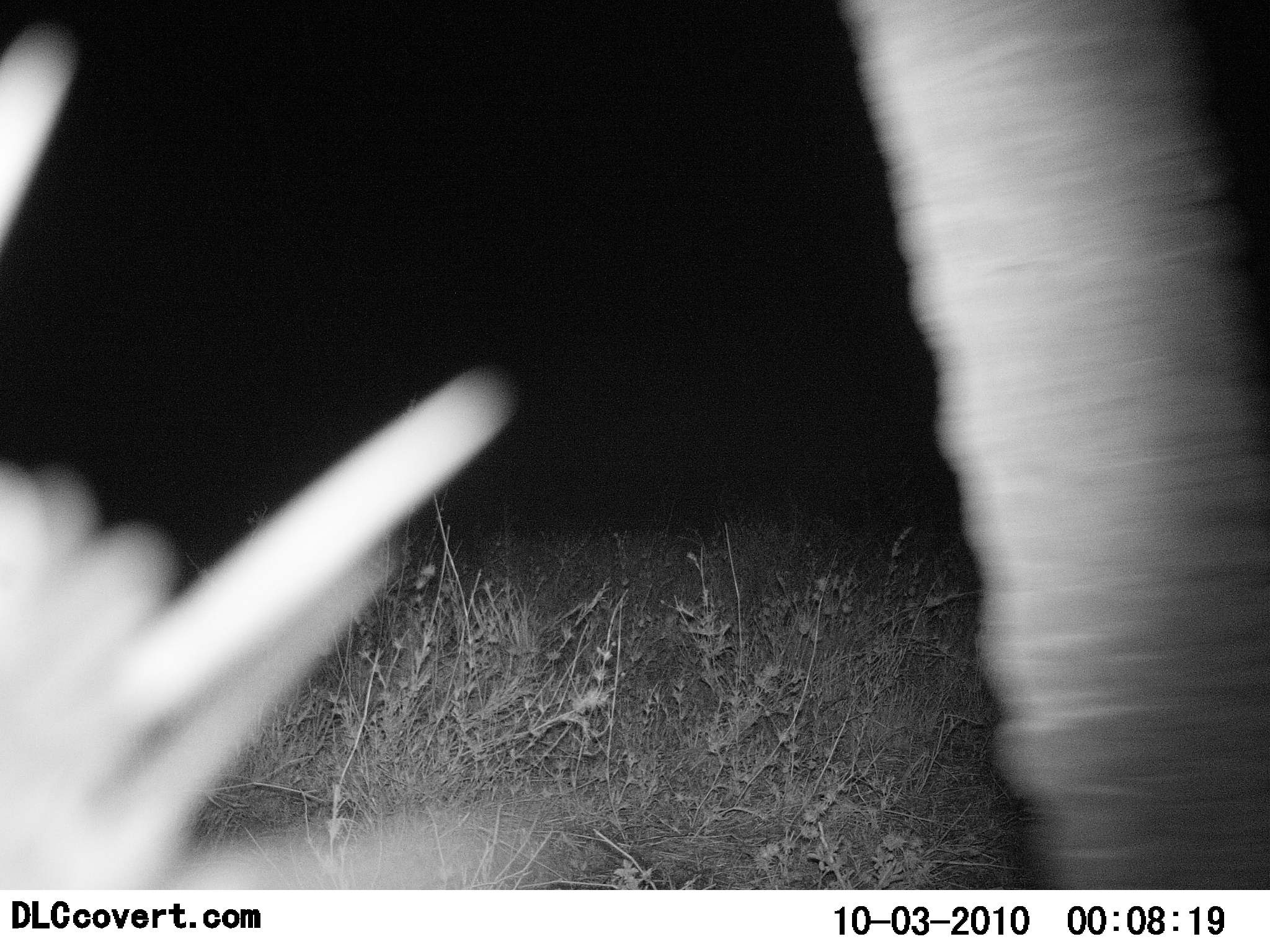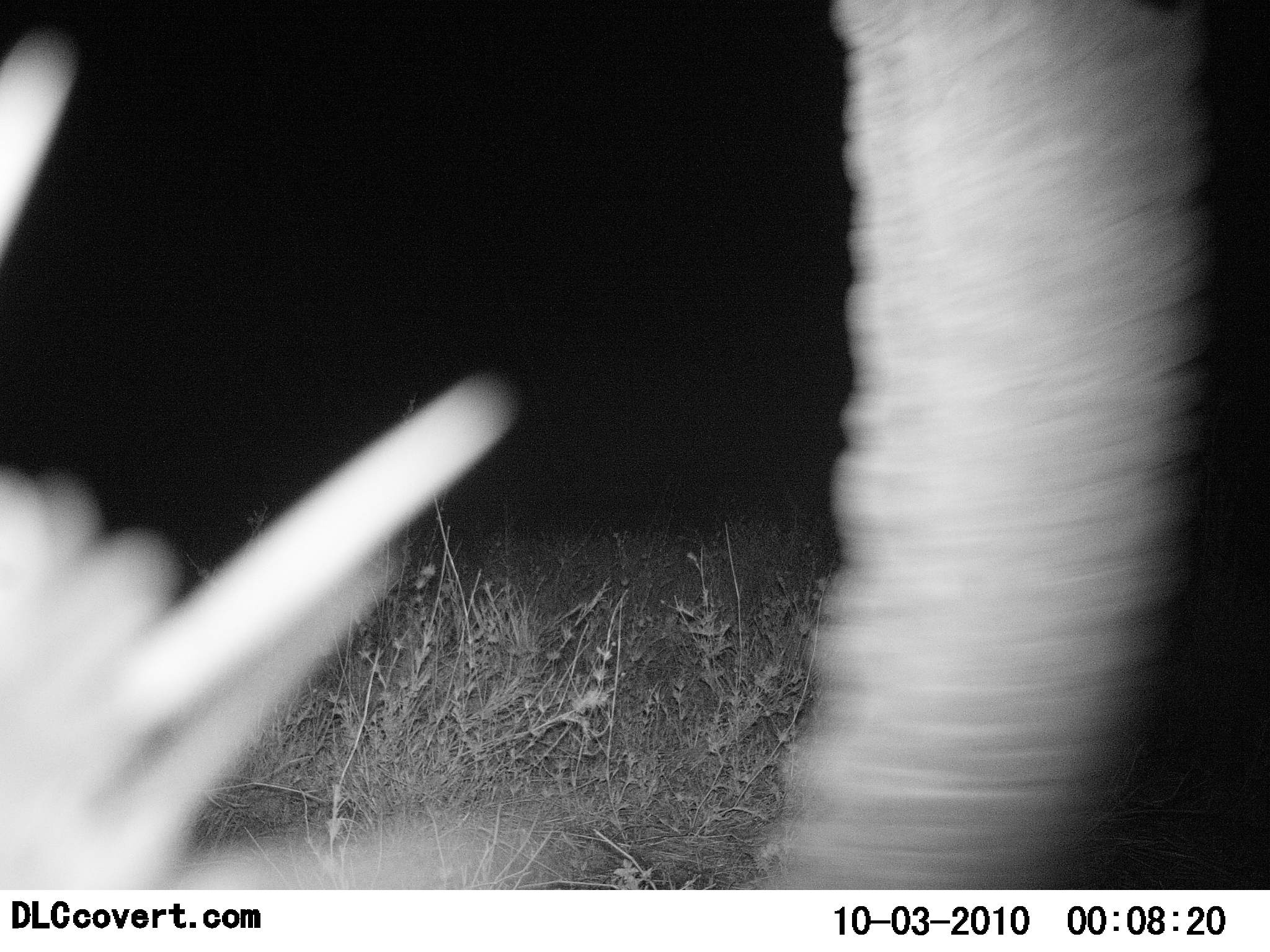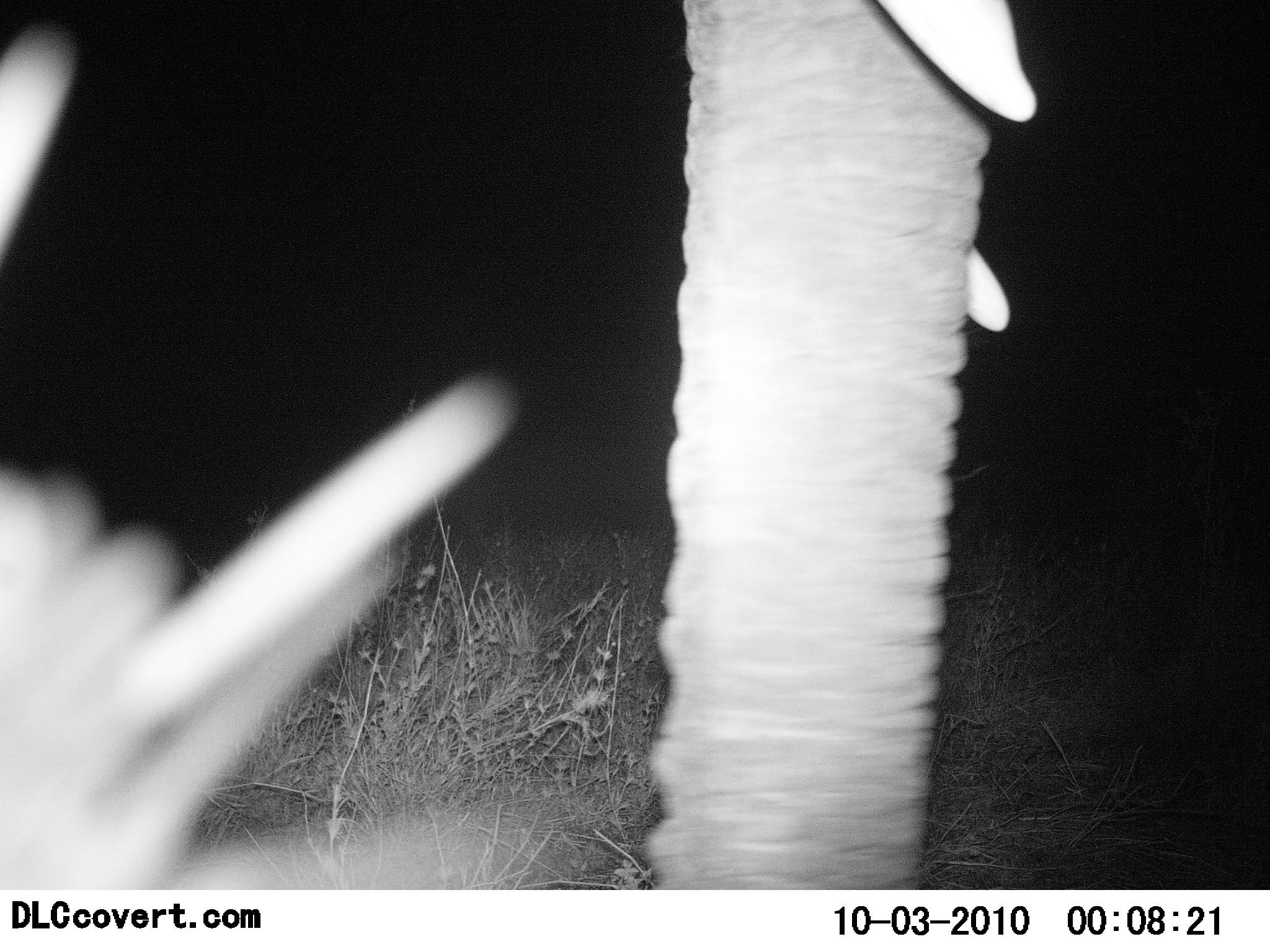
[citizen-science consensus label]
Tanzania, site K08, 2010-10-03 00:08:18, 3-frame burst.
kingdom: Animalia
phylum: Chordata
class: Mammalia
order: Proboscidea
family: Elephantidae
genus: Loxodonta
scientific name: Loxodonta africana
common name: african bush elephant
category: elephant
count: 1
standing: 83%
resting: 0%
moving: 11%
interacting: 6%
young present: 0%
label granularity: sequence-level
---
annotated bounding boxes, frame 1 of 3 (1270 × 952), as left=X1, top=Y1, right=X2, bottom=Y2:
animal: left=0, top=1, right=1269, bottom=890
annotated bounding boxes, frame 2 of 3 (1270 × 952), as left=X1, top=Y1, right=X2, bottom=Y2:
animal: left=0, top=0, right=1210, bottom=890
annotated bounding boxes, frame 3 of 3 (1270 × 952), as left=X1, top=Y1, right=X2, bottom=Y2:
animal: left=0, top=0, right=1039, bottom=889